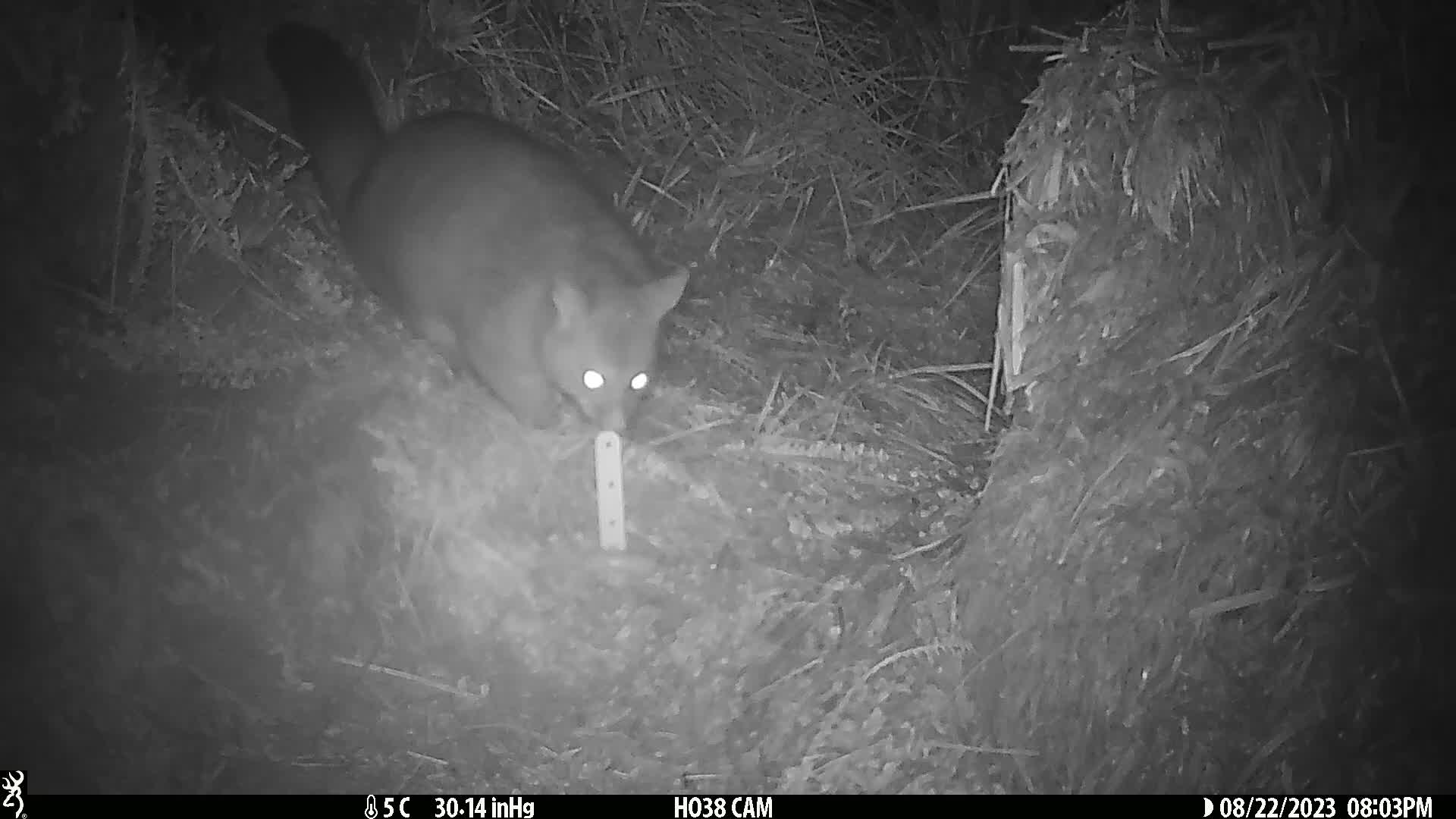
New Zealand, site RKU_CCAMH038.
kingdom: Animalia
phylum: Chordata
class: Mammalia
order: Diprotodontia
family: Phalangeridae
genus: Trichosurus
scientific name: Trichosurus vulpecula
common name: common brushtail possum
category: possum